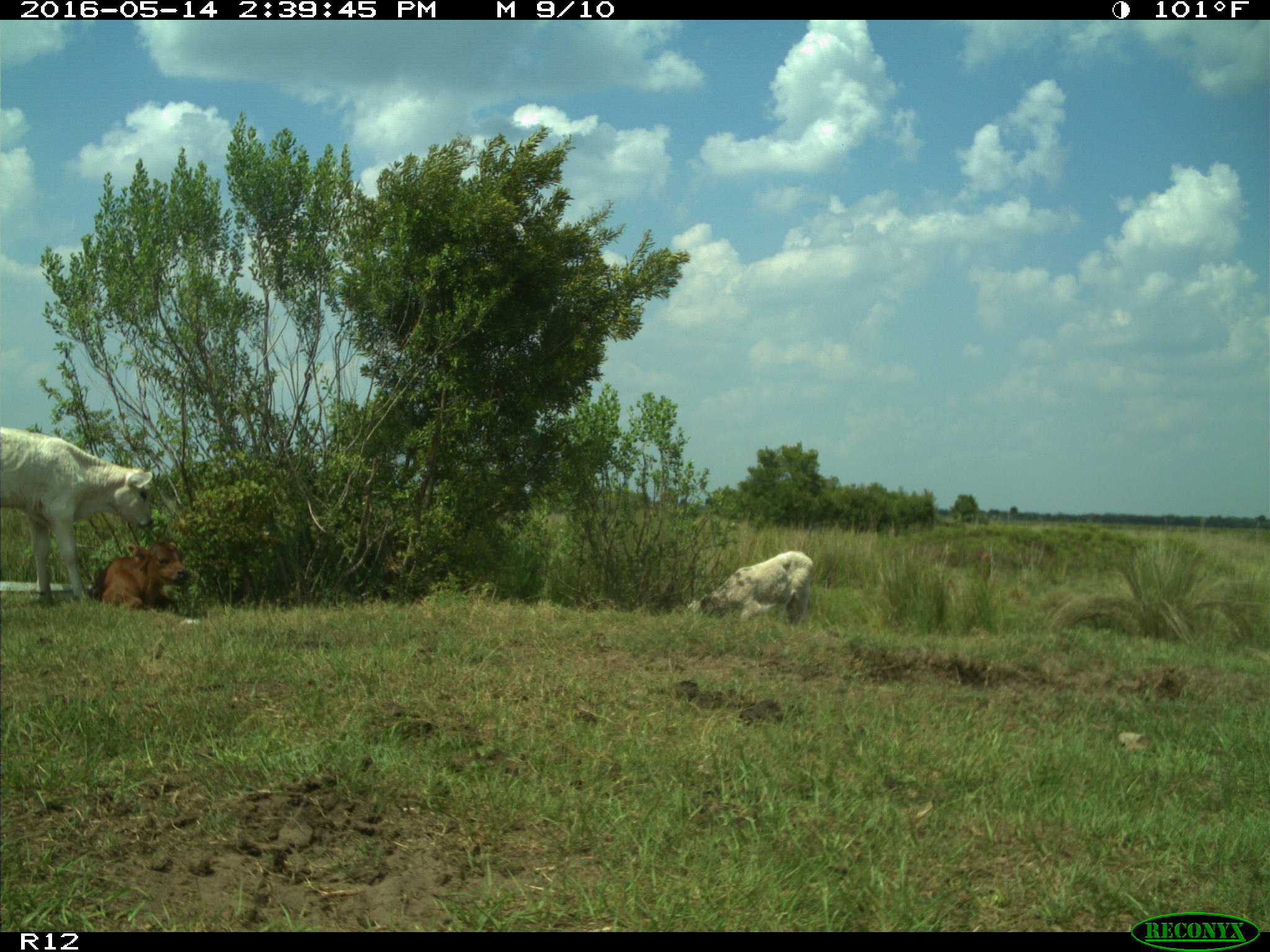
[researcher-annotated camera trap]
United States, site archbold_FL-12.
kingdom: Animalia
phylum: Chordata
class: Mammalia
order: Artiodactyla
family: Bovidae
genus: Bos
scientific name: Bos taurus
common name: domestic cow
Bos taurus (domestic cow).